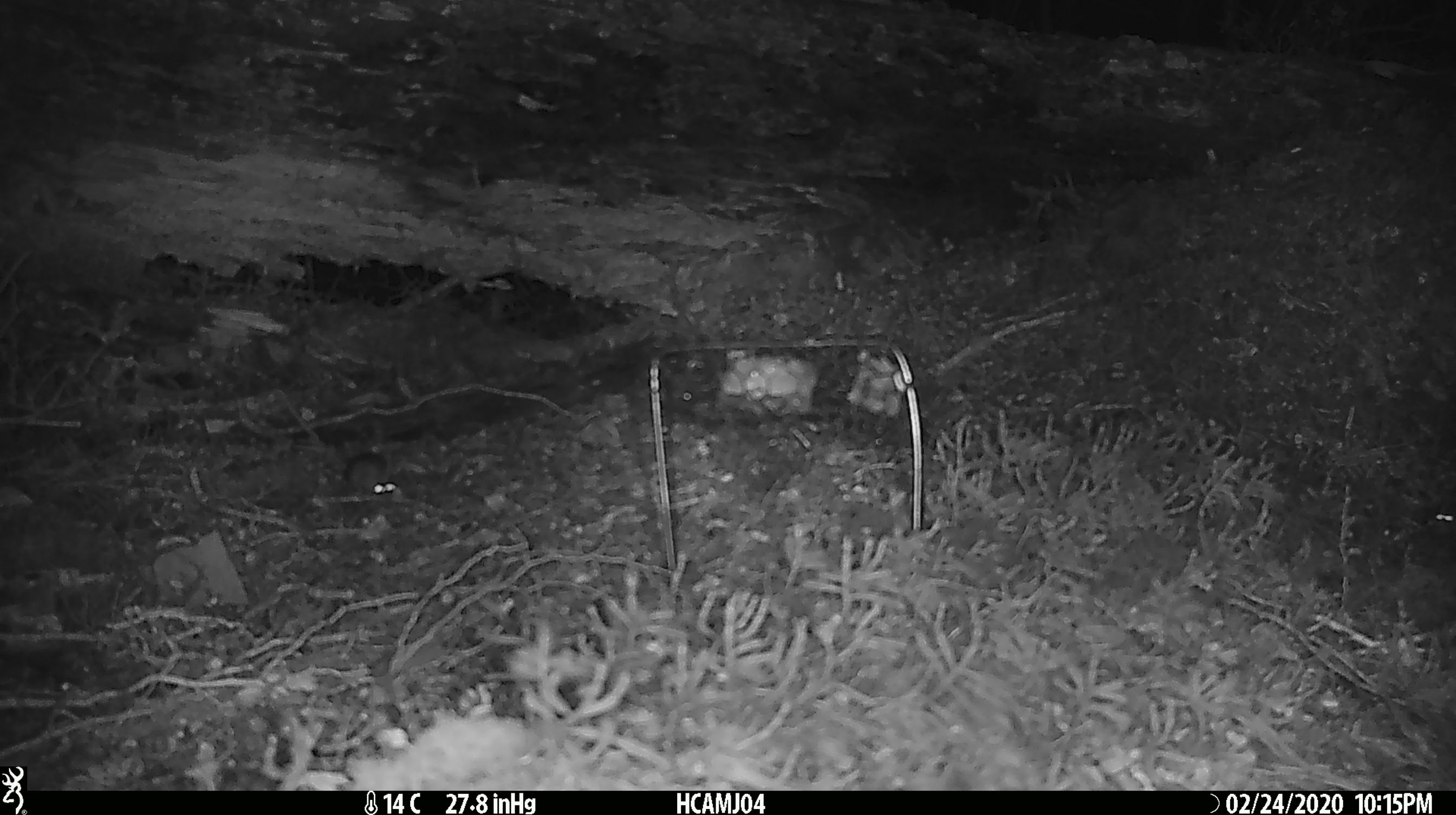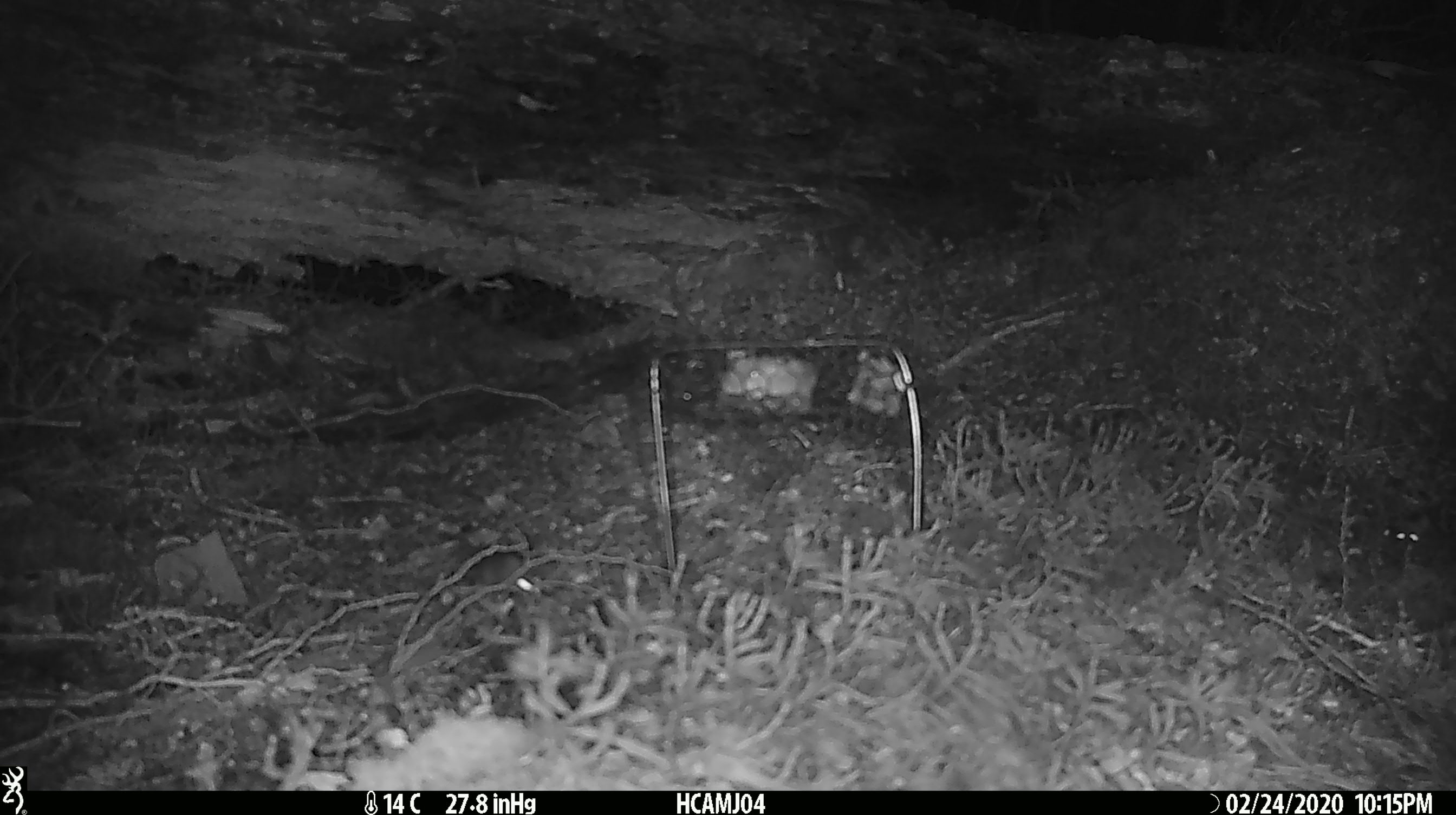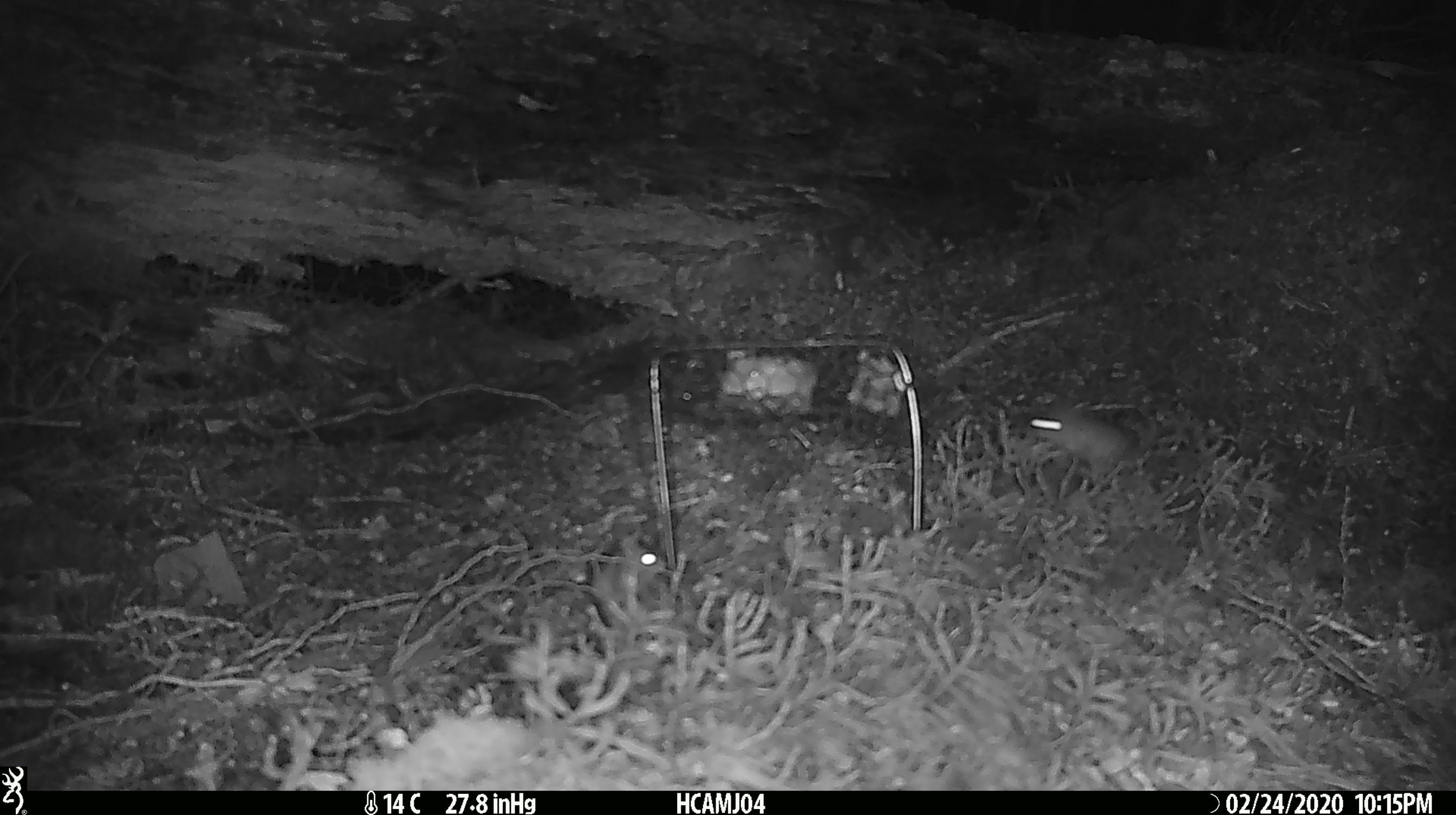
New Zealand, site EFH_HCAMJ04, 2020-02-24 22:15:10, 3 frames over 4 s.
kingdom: Animalia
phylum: Chordata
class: Mammalia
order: Rodentia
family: Muridae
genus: Mus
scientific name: Mus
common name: mouse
Mouse (Mus).